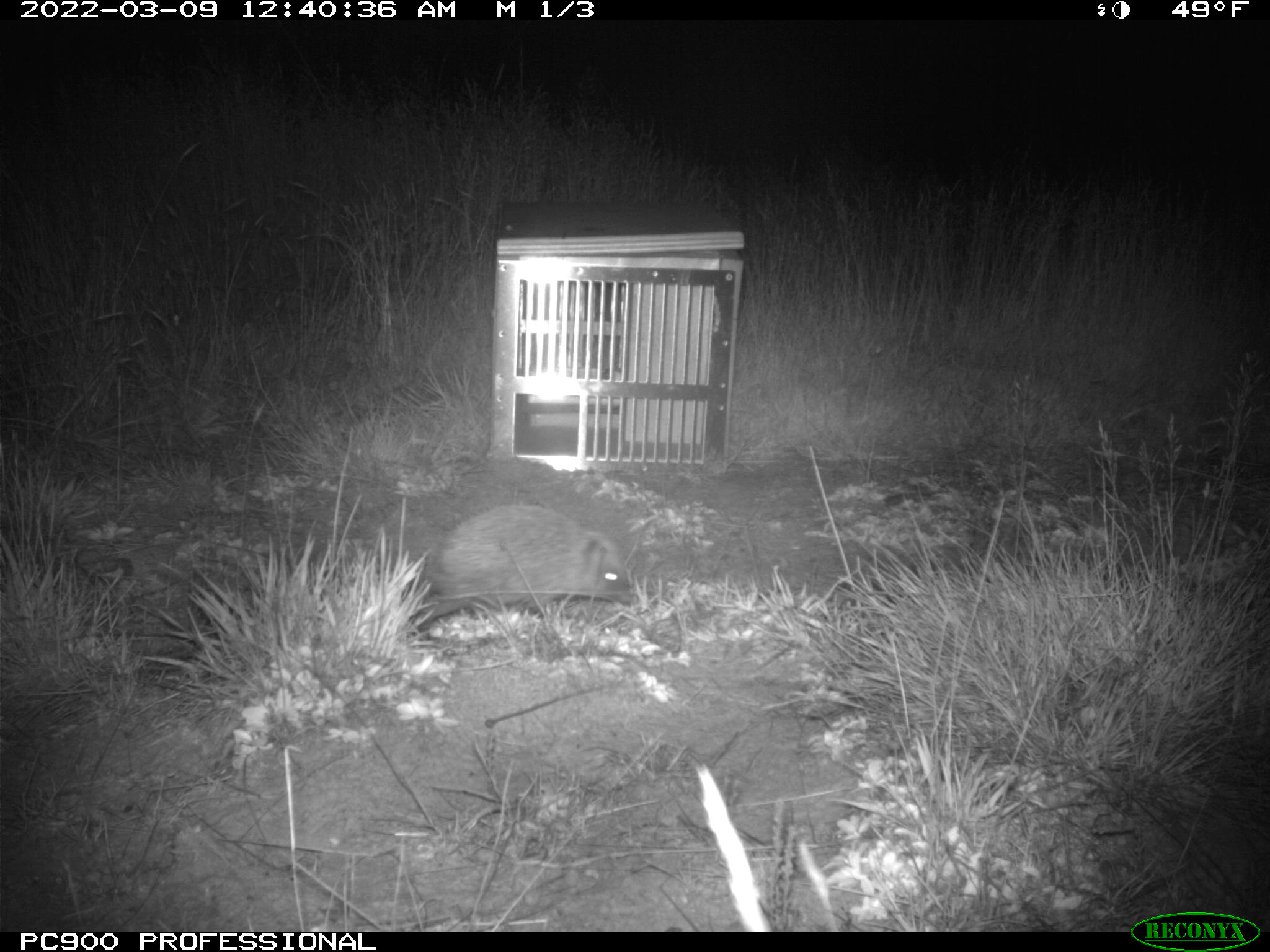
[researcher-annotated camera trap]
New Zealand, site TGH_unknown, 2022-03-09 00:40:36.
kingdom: Animalia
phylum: Chordata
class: Mammalia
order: Eulipotyphla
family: Erinaceidae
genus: Erinaceus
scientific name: Erinaceus europaeus europaeus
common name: european hedgehog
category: hedgehog